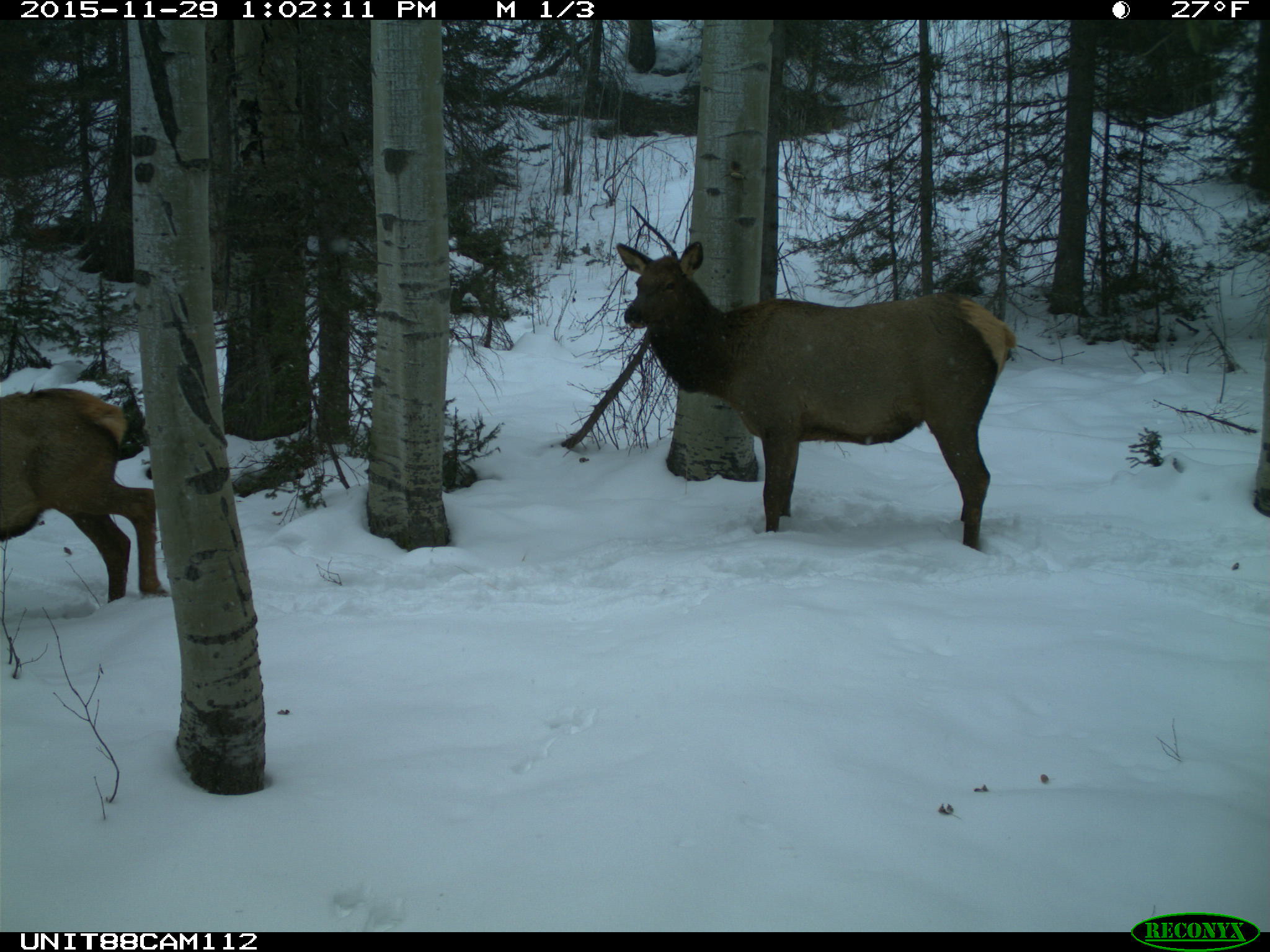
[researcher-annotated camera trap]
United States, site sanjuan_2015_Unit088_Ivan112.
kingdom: Animalia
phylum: Chordata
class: Mammalia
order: Artiodactyla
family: Cervidae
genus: Cervus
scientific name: Cervus elaphus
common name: red deer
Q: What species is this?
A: Cervus elaphus (red deer).